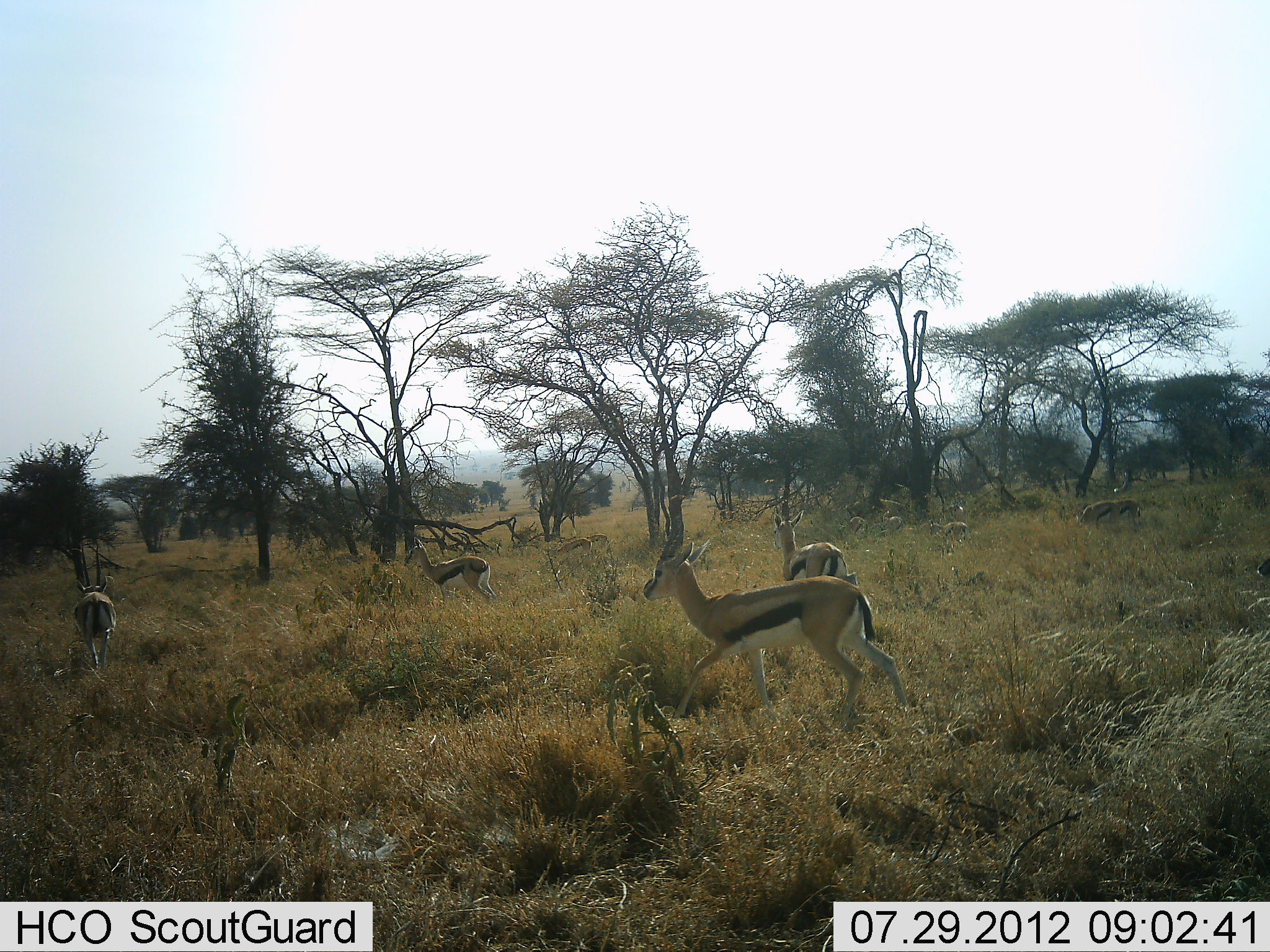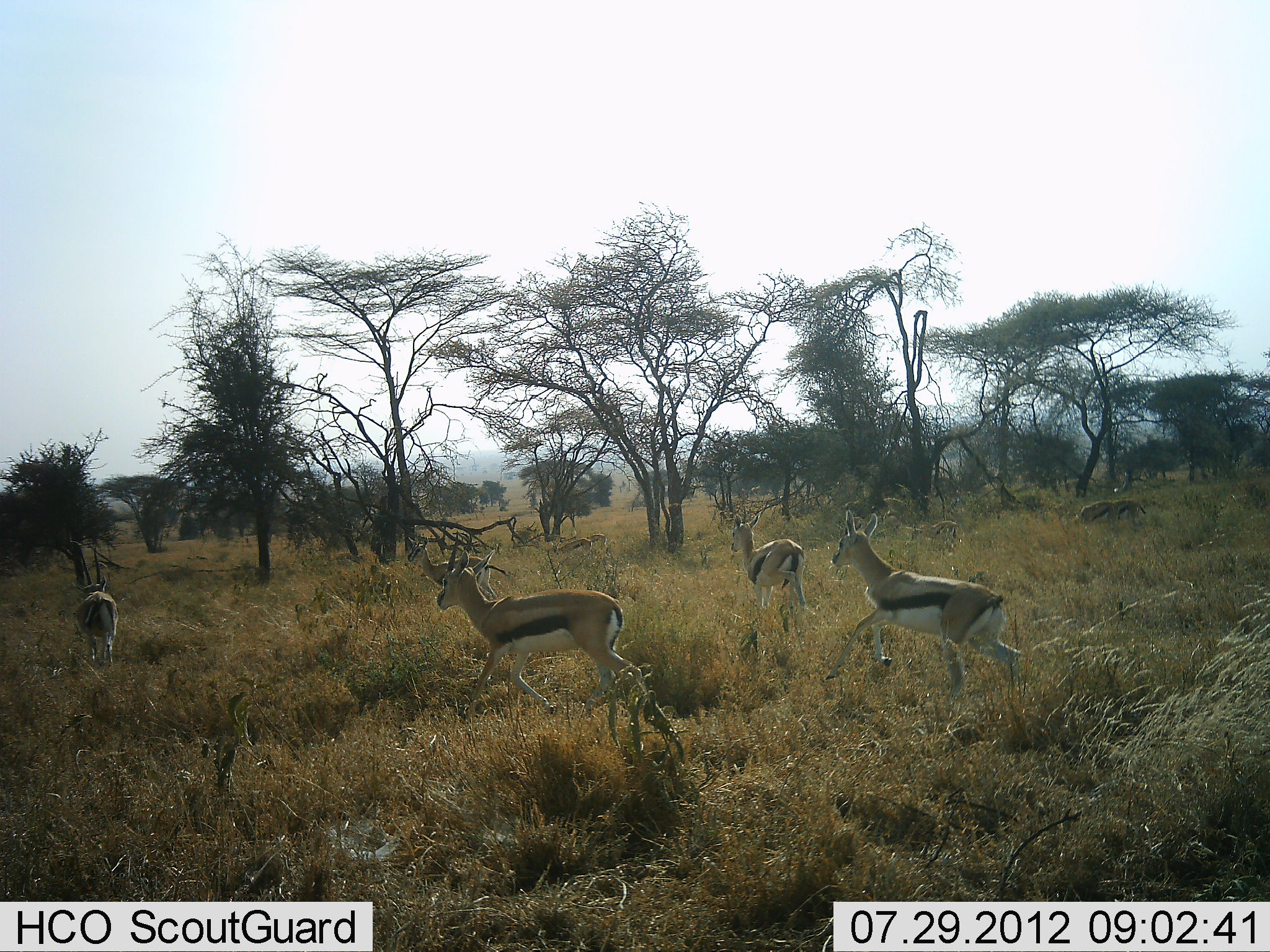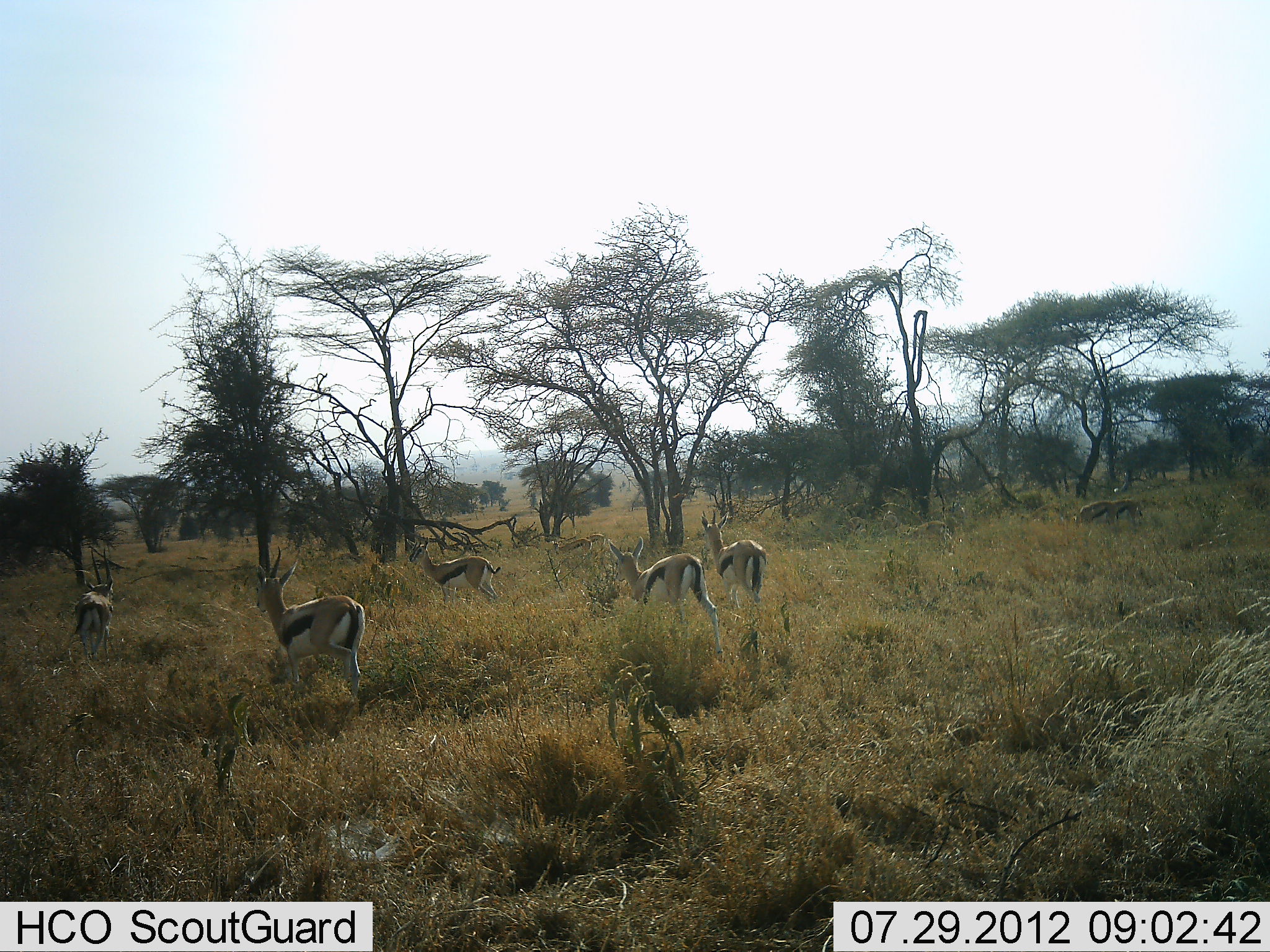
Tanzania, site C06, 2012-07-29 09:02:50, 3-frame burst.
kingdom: Animalia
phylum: Chordata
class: Mammalia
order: Artiodactyla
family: Bovidae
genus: Eudorcas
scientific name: Eudorcas thomsonii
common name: thomson's gazelle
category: gazellethomsons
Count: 7.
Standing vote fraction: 30%.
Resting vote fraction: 0%.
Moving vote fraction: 100%.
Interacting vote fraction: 0%.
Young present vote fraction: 10%.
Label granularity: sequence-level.